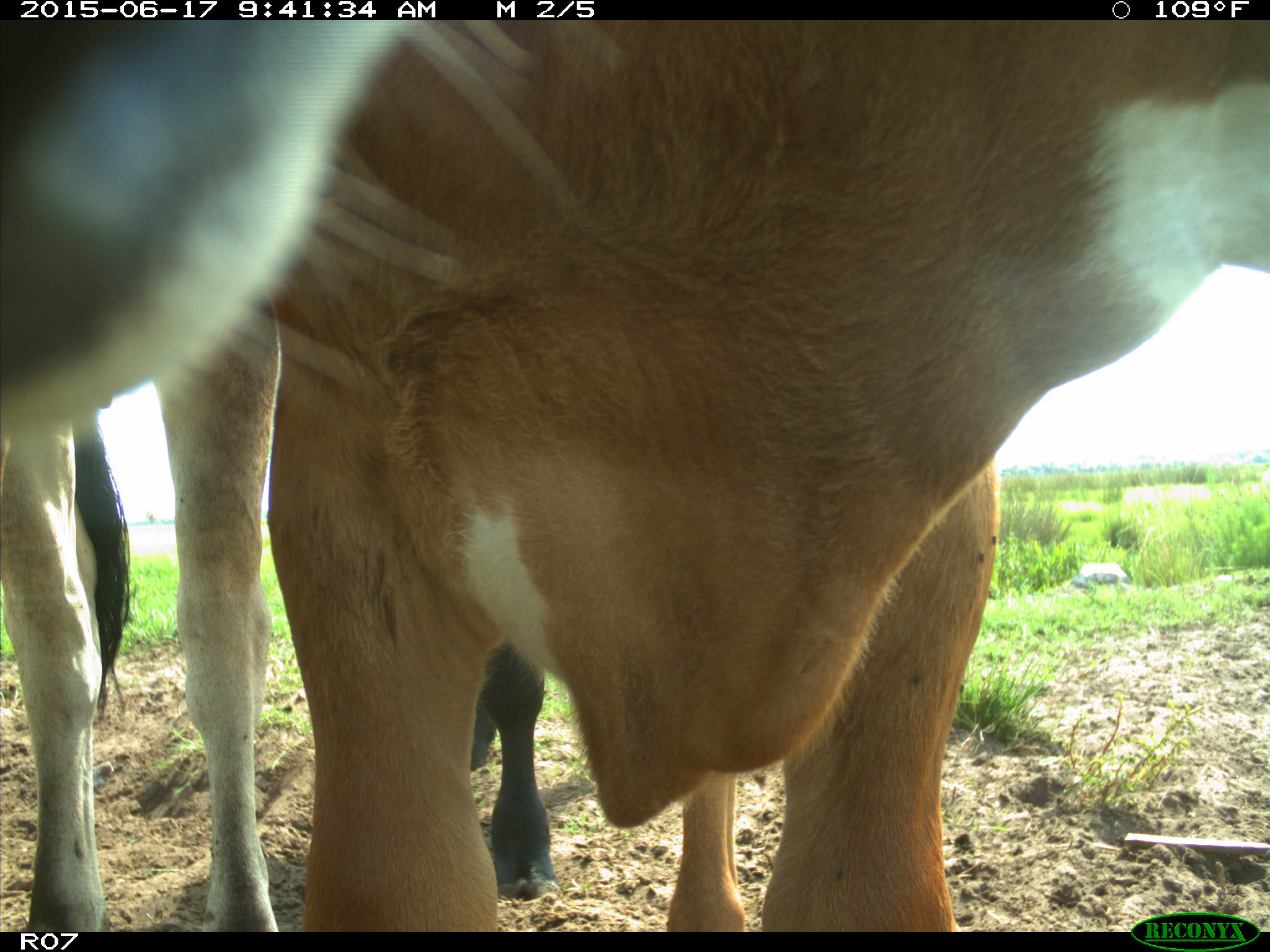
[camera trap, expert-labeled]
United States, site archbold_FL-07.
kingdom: Animalia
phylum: Chordata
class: Mammalia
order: Artiodactyla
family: Bovidae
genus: Bos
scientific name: Bos taurus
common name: domestic cow